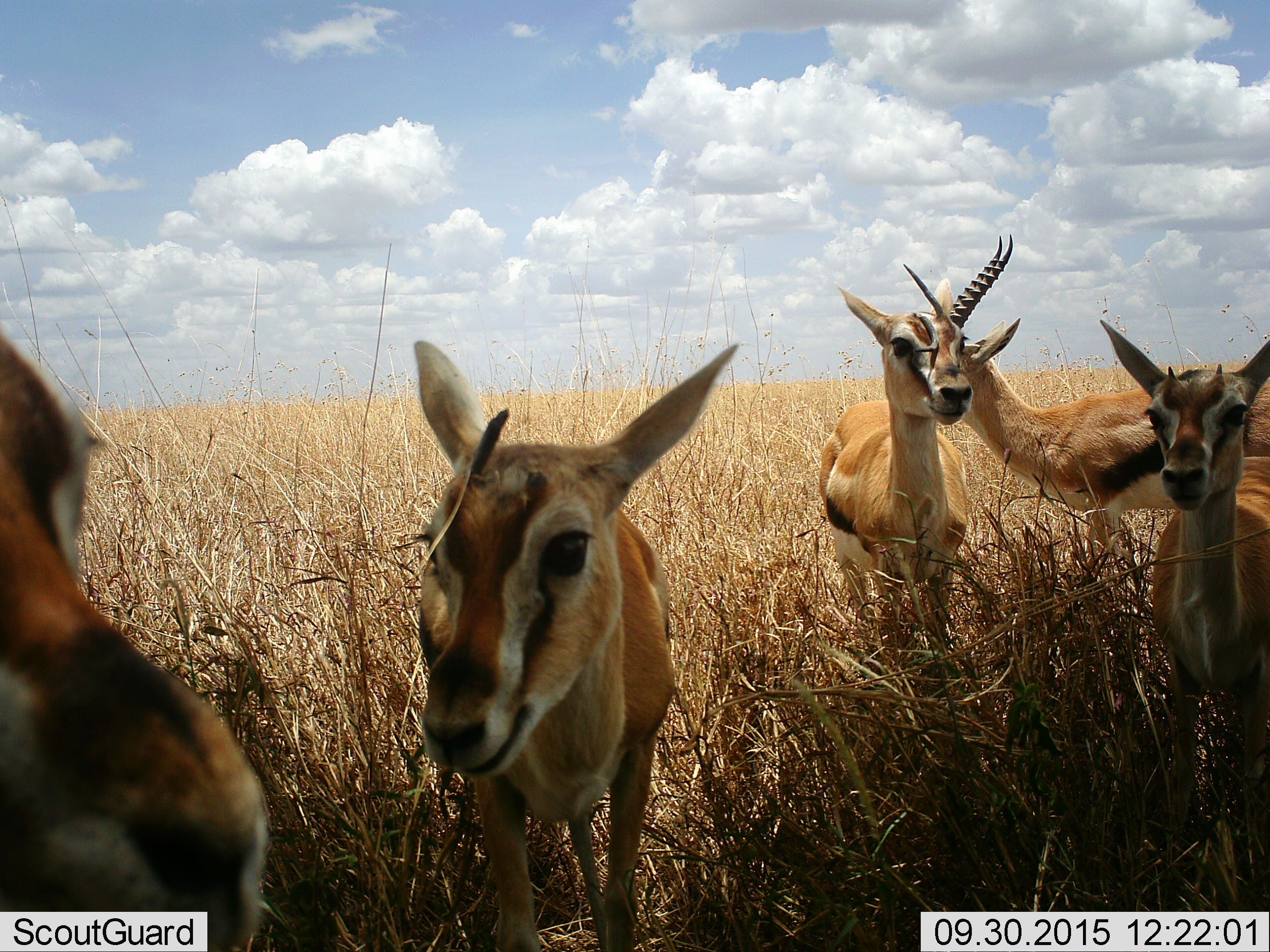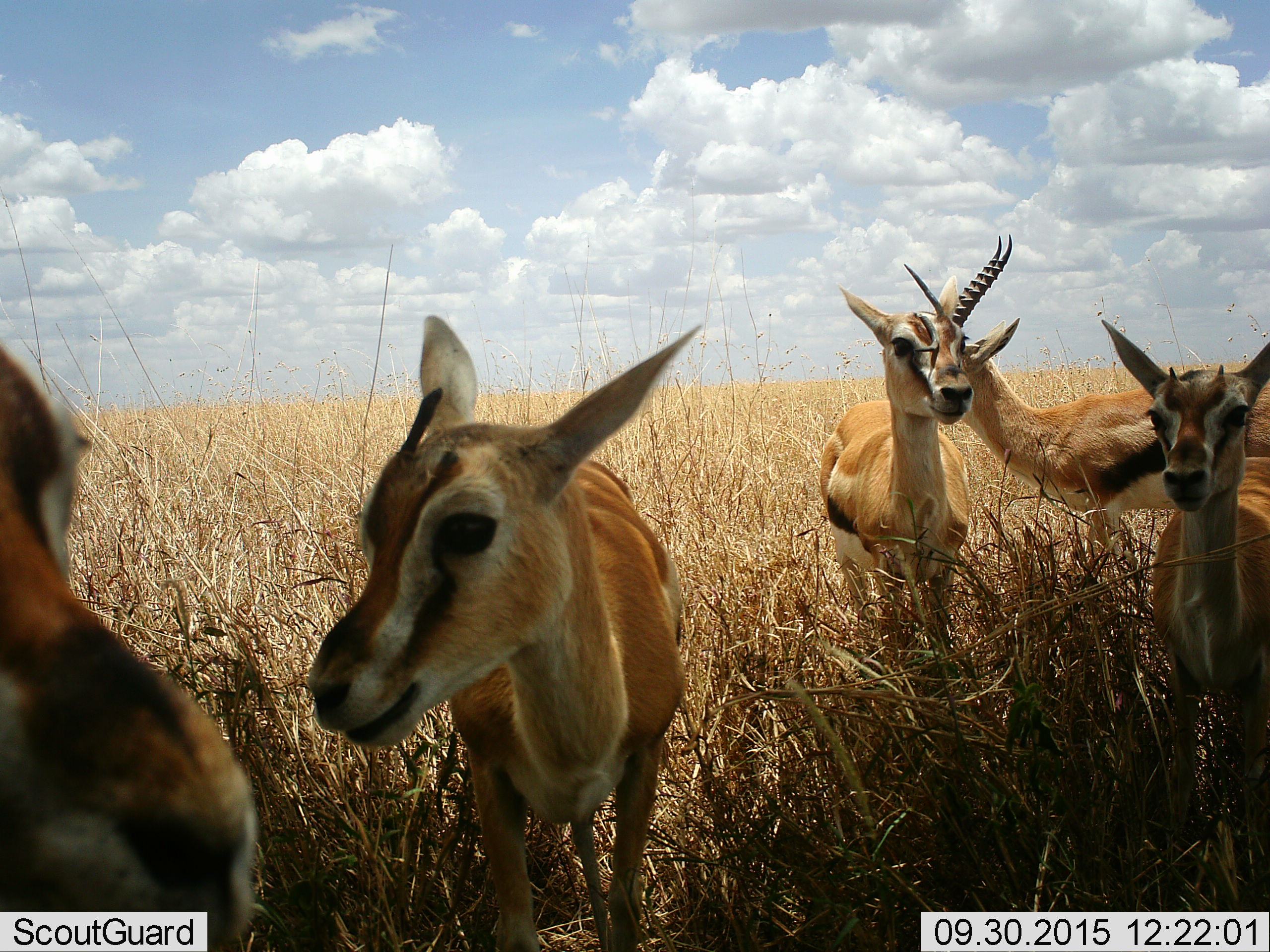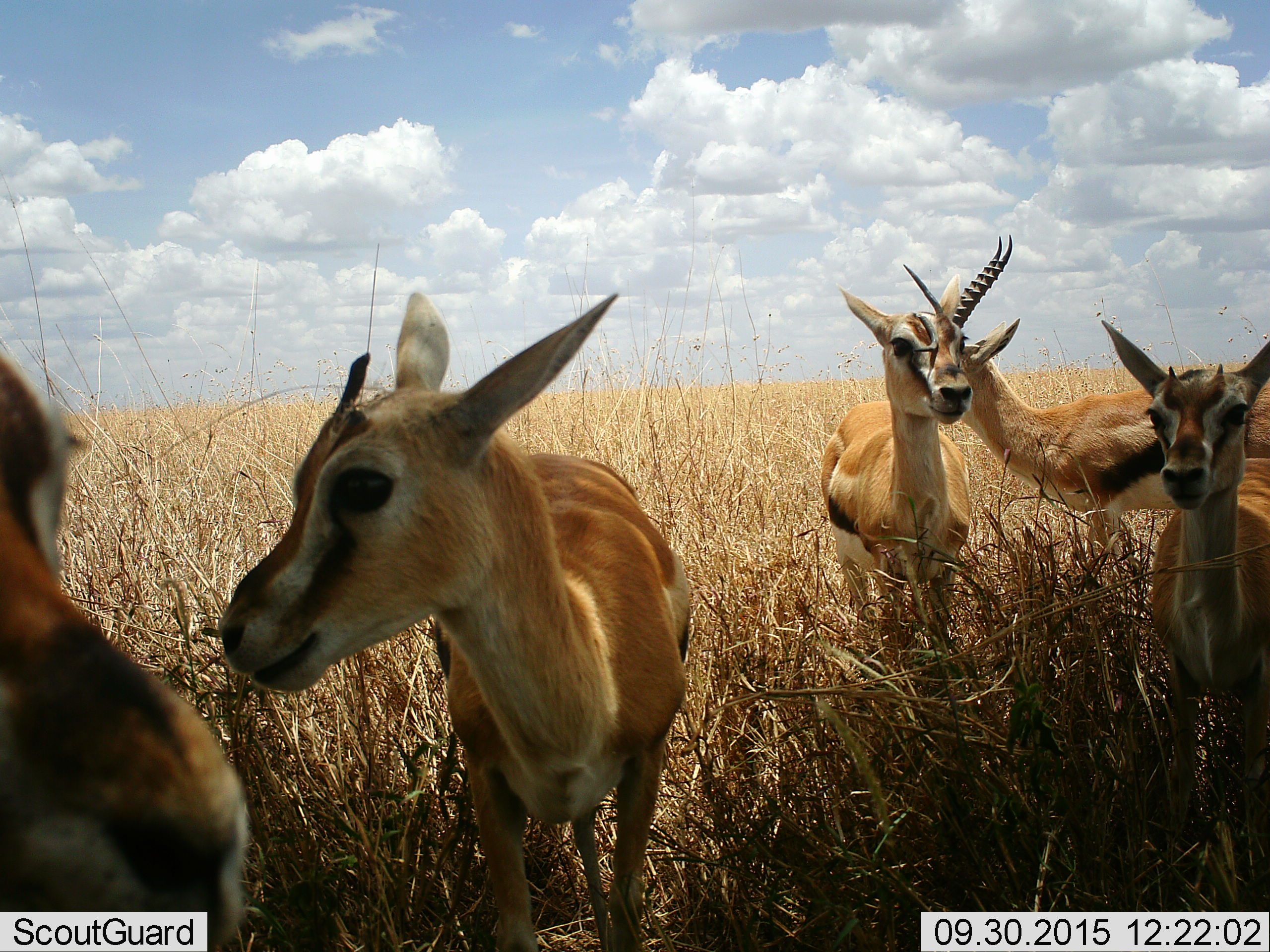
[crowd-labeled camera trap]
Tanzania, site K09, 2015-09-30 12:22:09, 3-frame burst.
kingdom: Animalia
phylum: Chordata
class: Mammalia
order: Artiodactyla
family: Bovidae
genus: Eudorcas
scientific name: Eudorcas thomsonii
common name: thomson's gazelle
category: gazellethomsons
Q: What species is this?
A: Gazellethomsons (thomson's gazelle) (Eudorcas thomsonii).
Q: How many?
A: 5.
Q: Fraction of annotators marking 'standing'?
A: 100%.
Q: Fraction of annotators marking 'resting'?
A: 0%.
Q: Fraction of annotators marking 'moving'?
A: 22%.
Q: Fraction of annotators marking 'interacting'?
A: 33%.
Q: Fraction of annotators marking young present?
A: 56%.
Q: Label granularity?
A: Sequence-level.